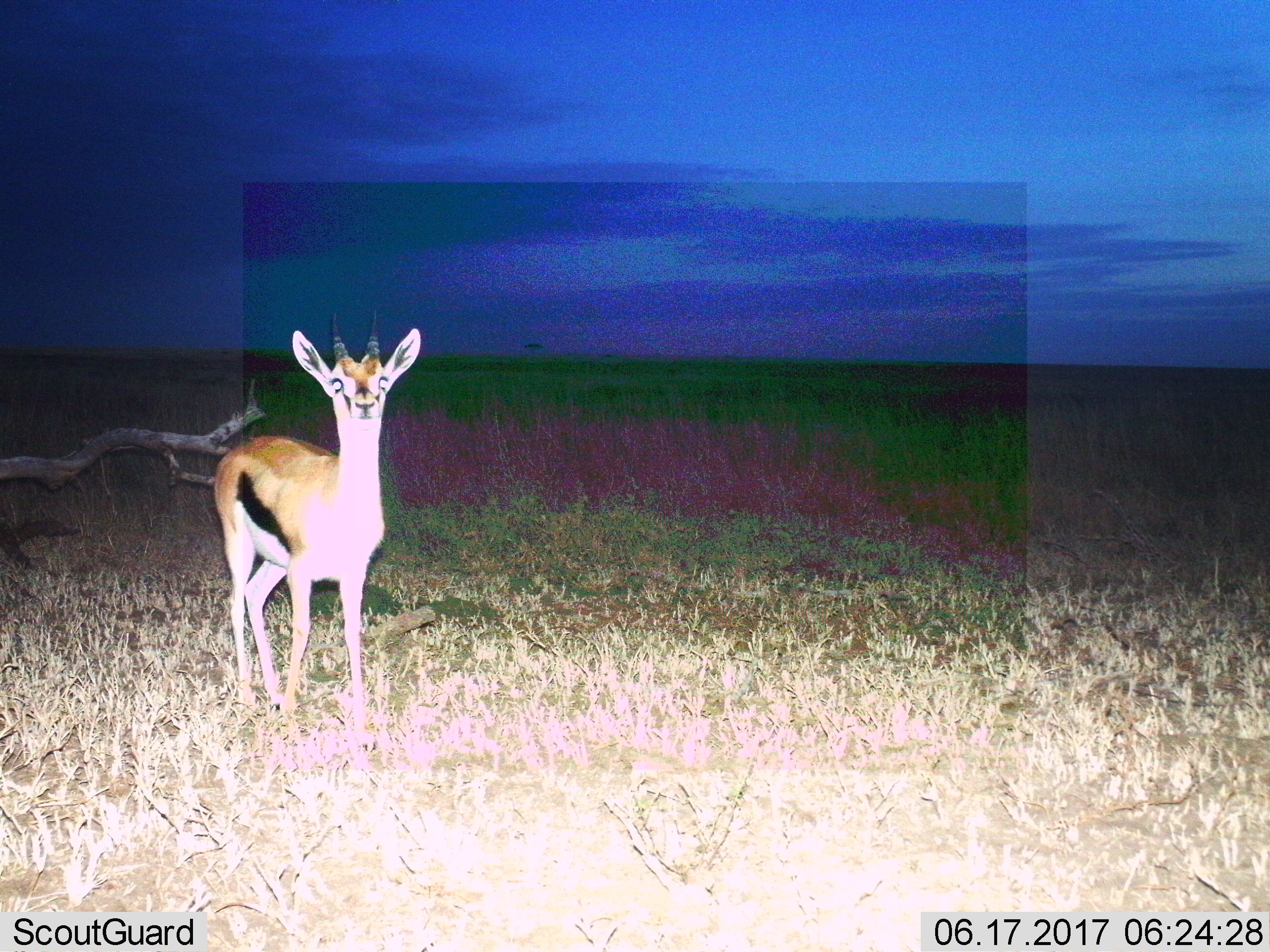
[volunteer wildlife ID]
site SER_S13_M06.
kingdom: Animalia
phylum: Chordata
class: Mammalia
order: Artiodactyla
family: Bovidae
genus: Eudorcas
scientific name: Eudorcas thomsonii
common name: thomson's gazelle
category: gazellethomsons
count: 1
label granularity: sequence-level